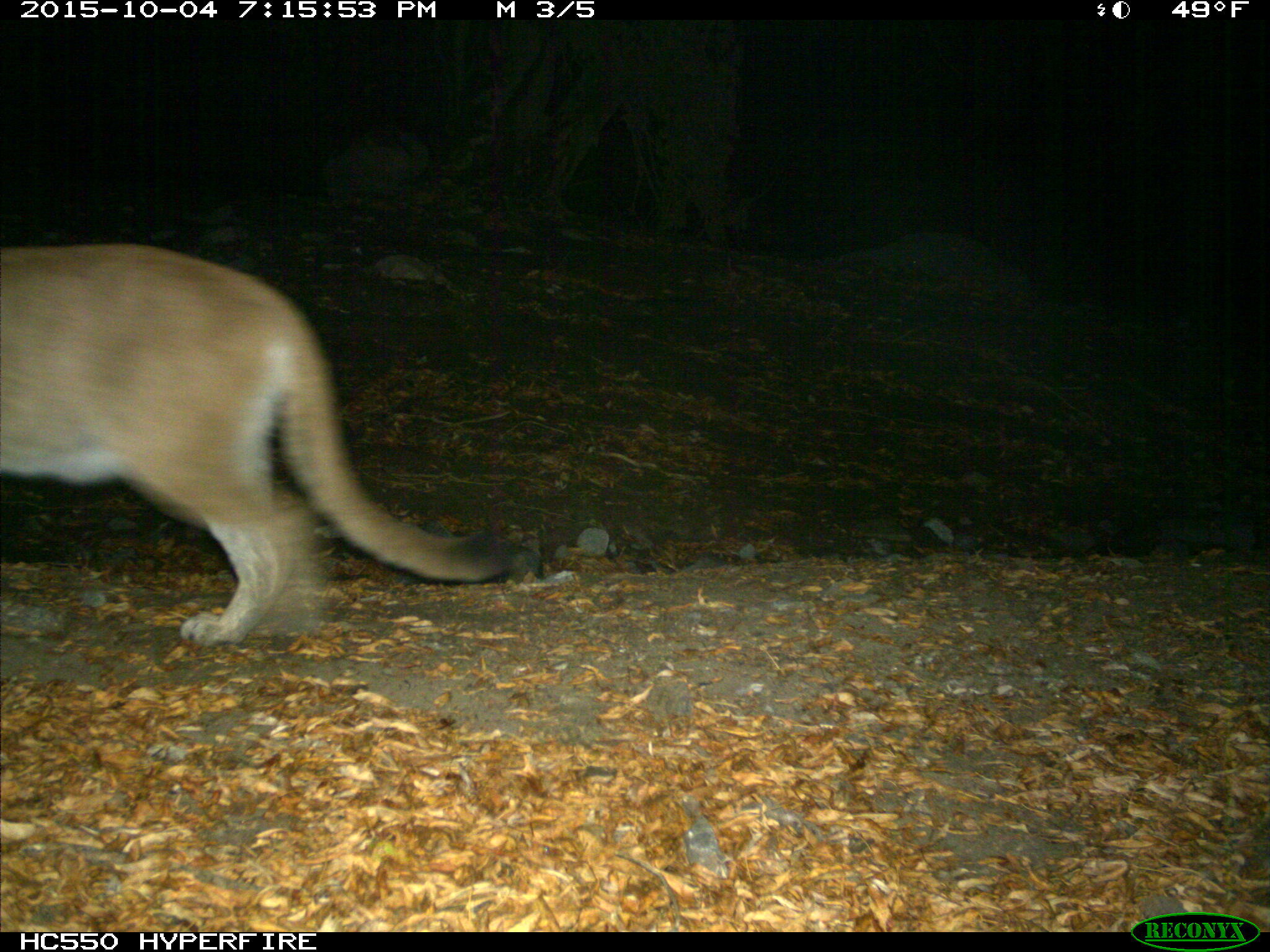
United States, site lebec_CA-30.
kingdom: Animalia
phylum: Chordata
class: Mammalia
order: Carnivora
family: Felidae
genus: Puma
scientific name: Puma concolor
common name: mountain lion